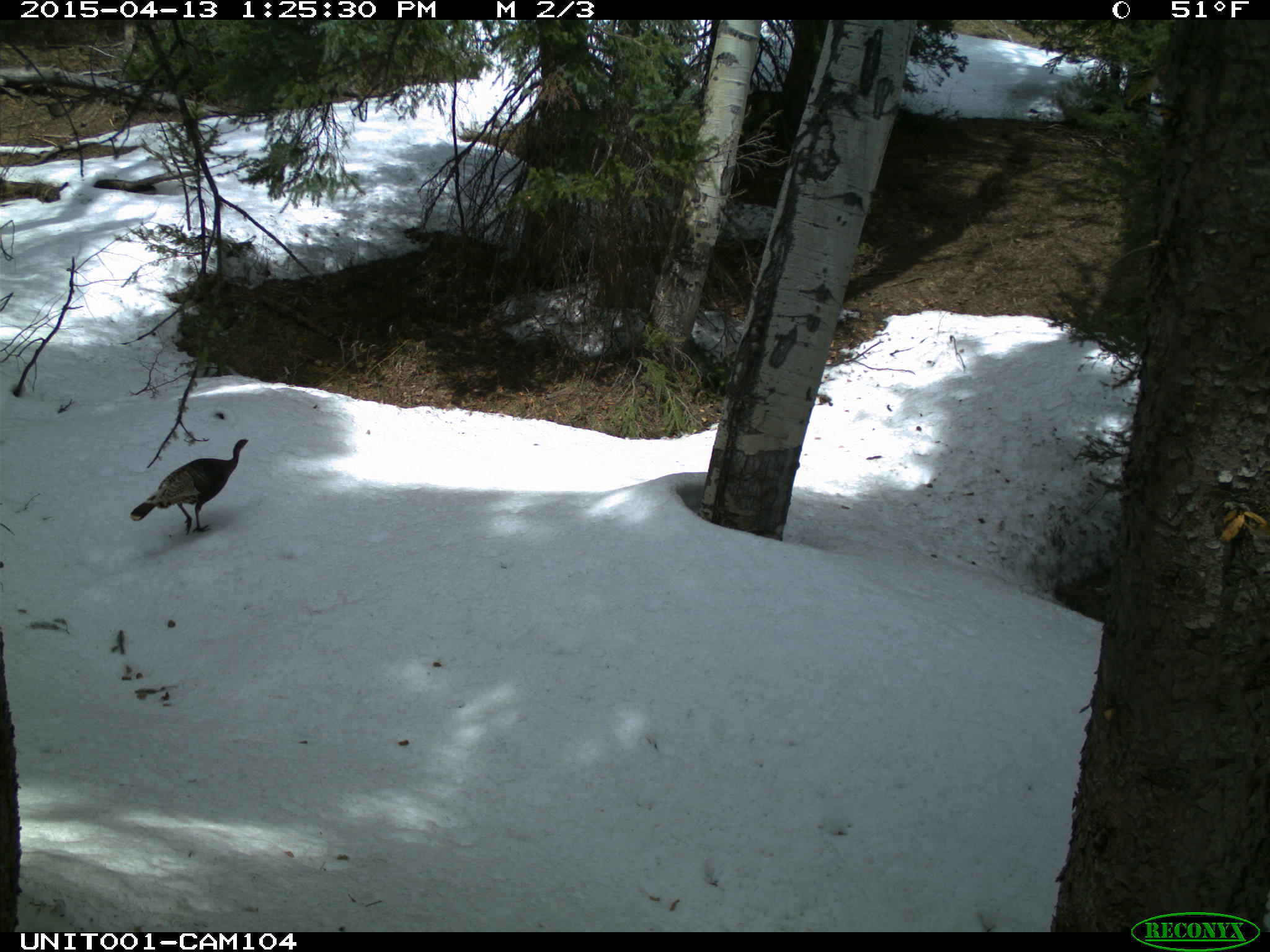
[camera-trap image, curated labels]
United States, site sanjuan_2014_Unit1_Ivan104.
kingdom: Animalia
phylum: Chordata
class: Aves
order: Galliformes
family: Phasianidae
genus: Meleagris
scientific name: Meleagris gallopavo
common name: wild turkey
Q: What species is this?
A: Meleagris gallopavo (wild turkey).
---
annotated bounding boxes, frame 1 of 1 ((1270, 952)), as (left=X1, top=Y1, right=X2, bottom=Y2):
animal: (left=128, top=438, right=249, bottom=538)